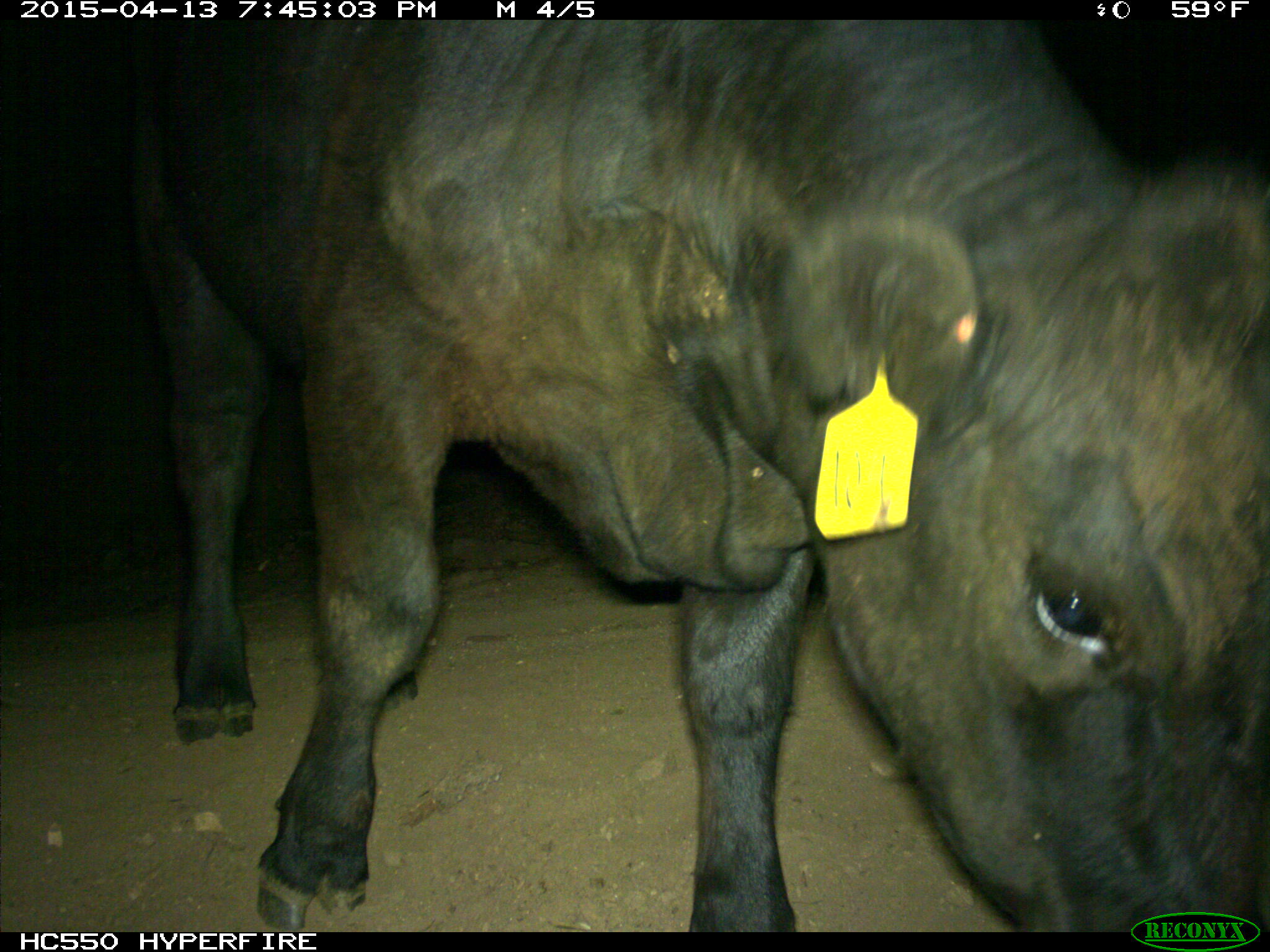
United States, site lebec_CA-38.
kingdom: Animalia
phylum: Chordata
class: Mammalia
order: Artiodactyla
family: Bovidae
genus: Bos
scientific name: Bos taurus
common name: domestic cow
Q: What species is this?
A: Bos taurus (domestic cow).